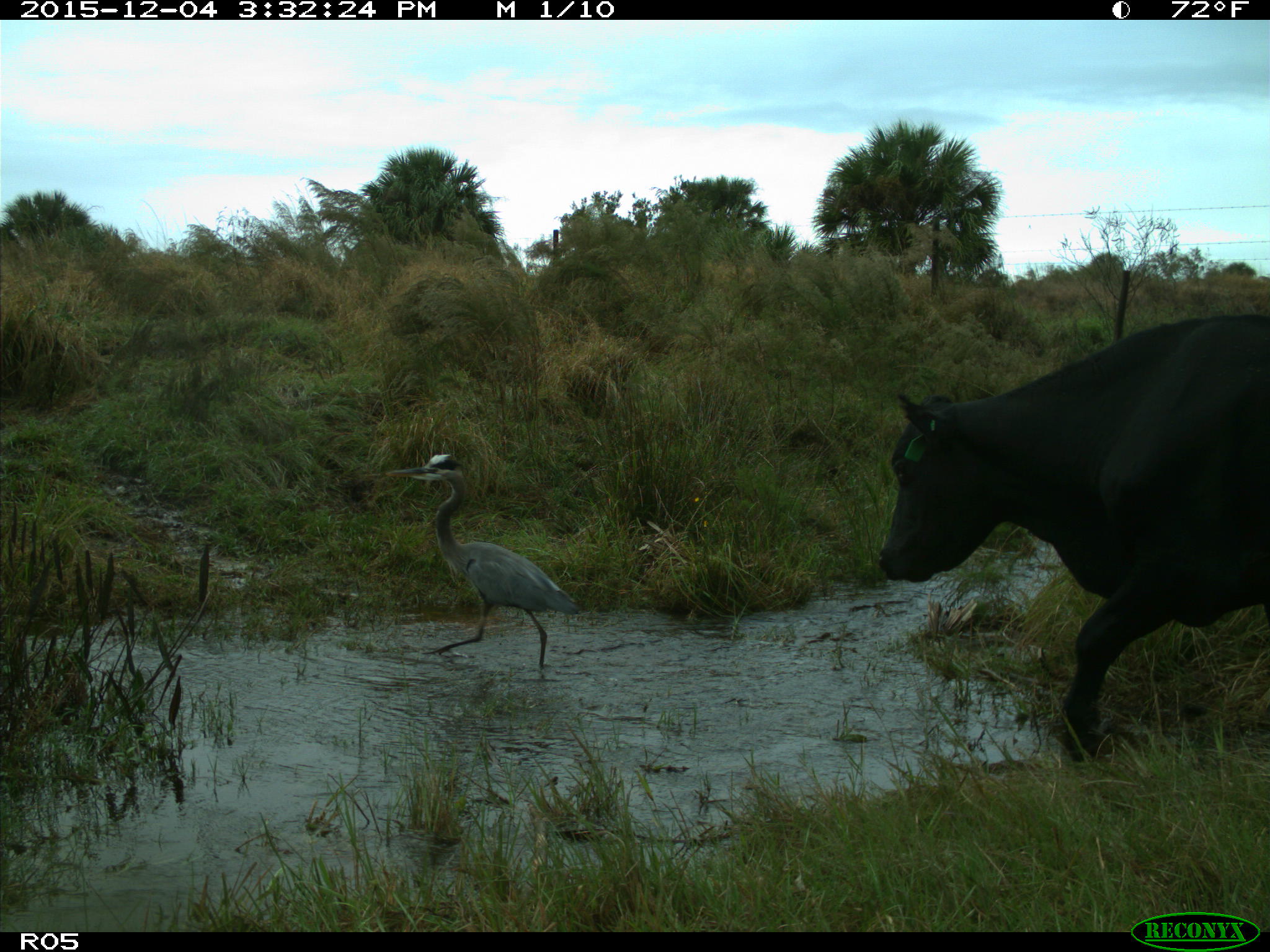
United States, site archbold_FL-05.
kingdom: Animalia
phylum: Chordata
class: Mammalia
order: Artiodactyla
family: Bovidae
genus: Bos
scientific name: Bos taurus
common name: domestic cow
Bos taurus (domestic cow).